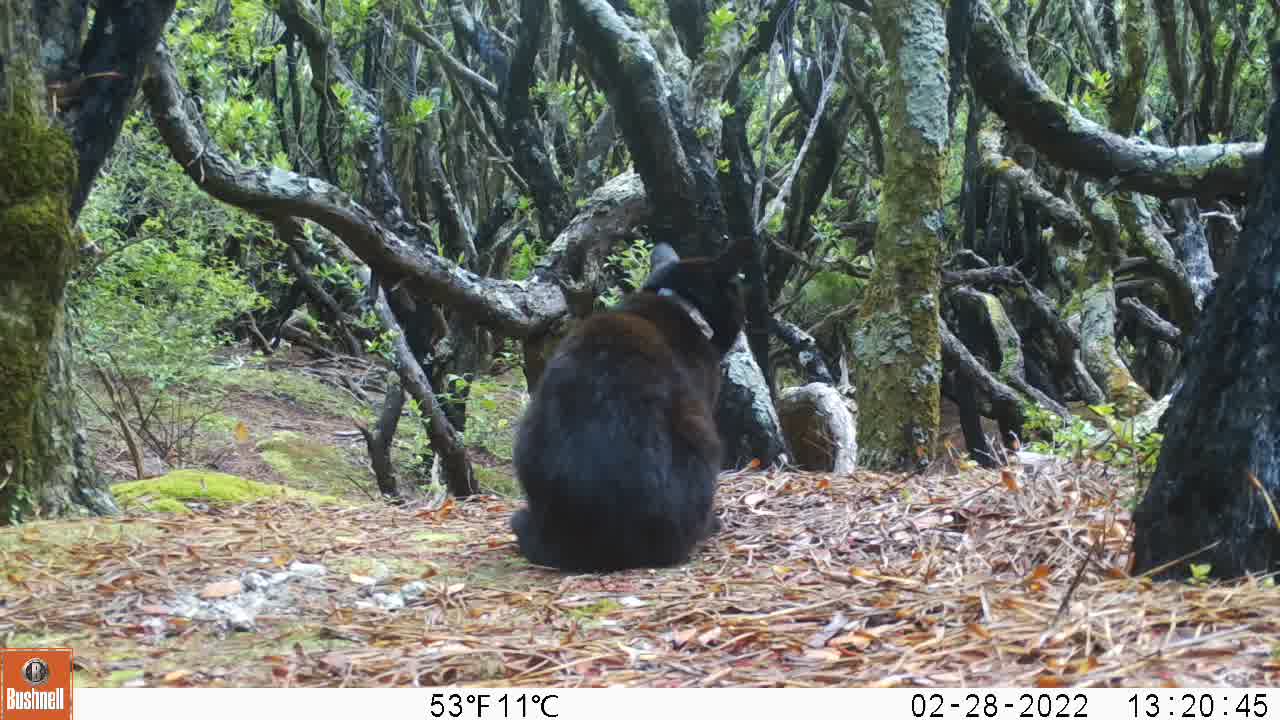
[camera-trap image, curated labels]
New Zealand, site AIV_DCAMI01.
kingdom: Animalia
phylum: Chordata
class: Mammalia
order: Carnivora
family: Felidae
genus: Felis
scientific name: Felis catus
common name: domestic cat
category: cat